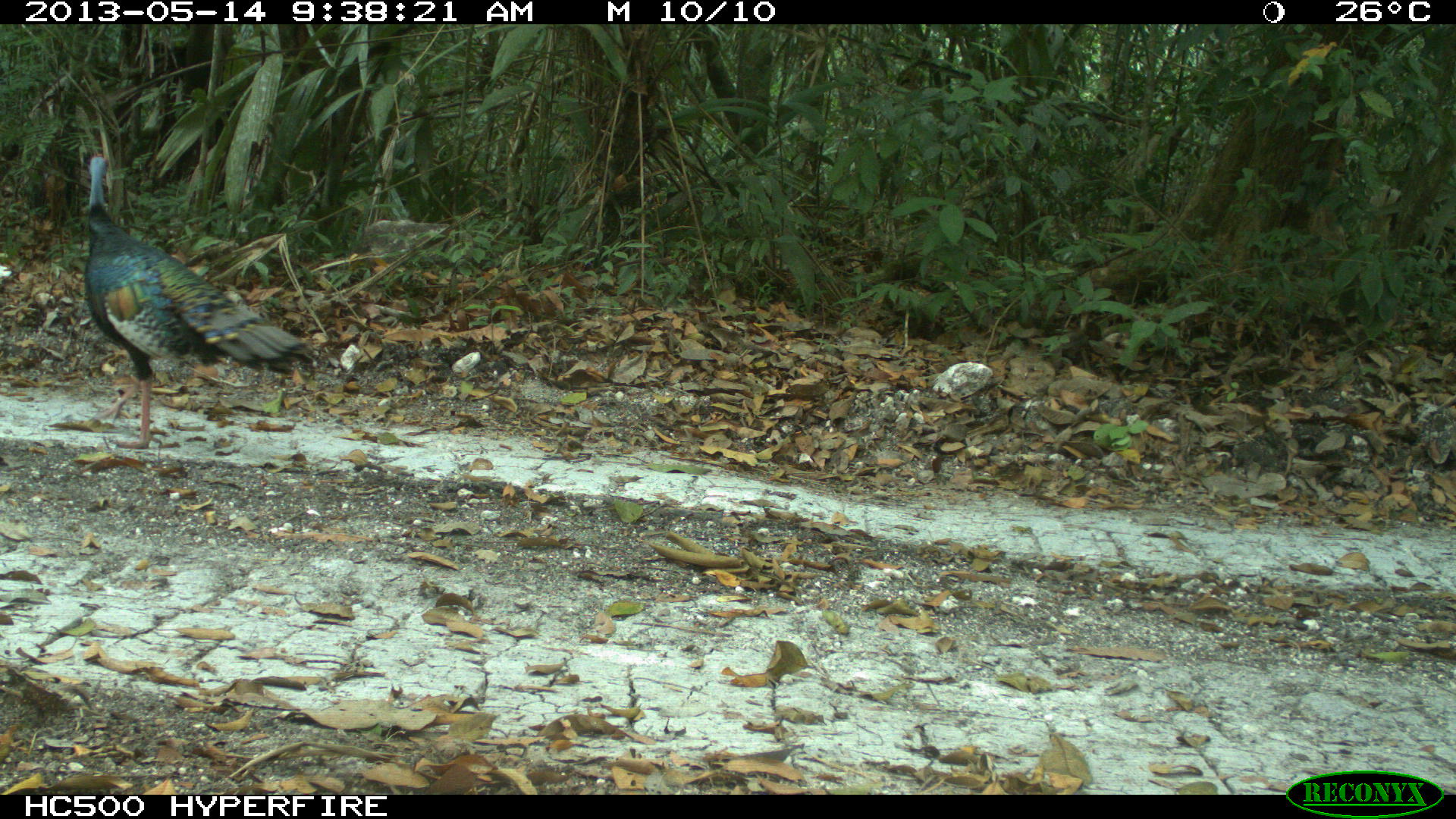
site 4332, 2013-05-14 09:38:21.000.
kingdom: Animalia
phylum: Chordata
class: Aves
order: Galliformes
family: Phasianidae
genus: Meleagris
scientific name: Meleagris ocellata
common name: ocellated turkey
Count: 1.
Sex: male.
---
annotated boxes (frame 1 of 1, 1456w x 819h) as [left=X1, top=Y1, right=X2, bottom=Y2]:
meleagris ocellata: [left=83, top=150, right=314, bottom=448]